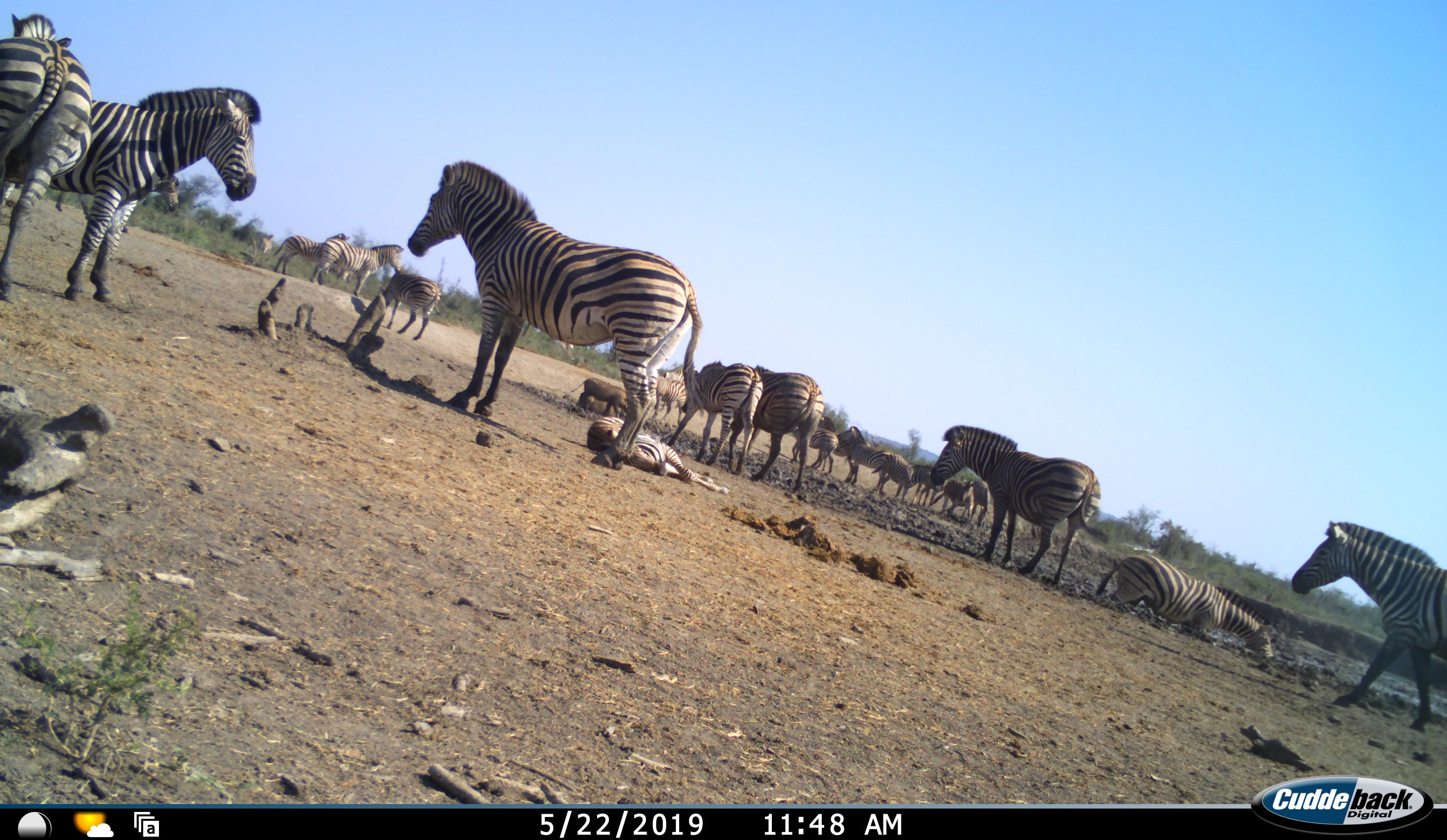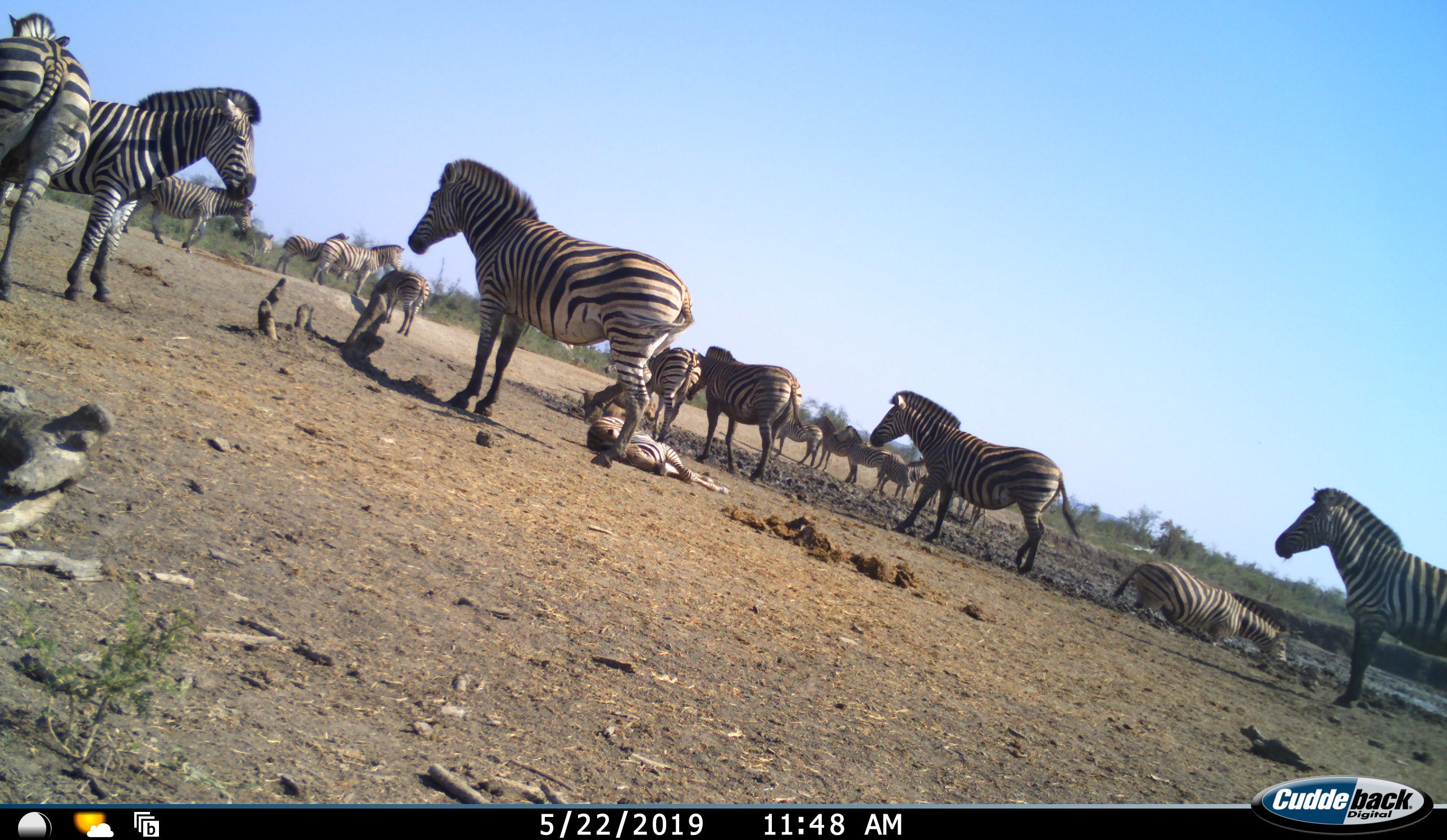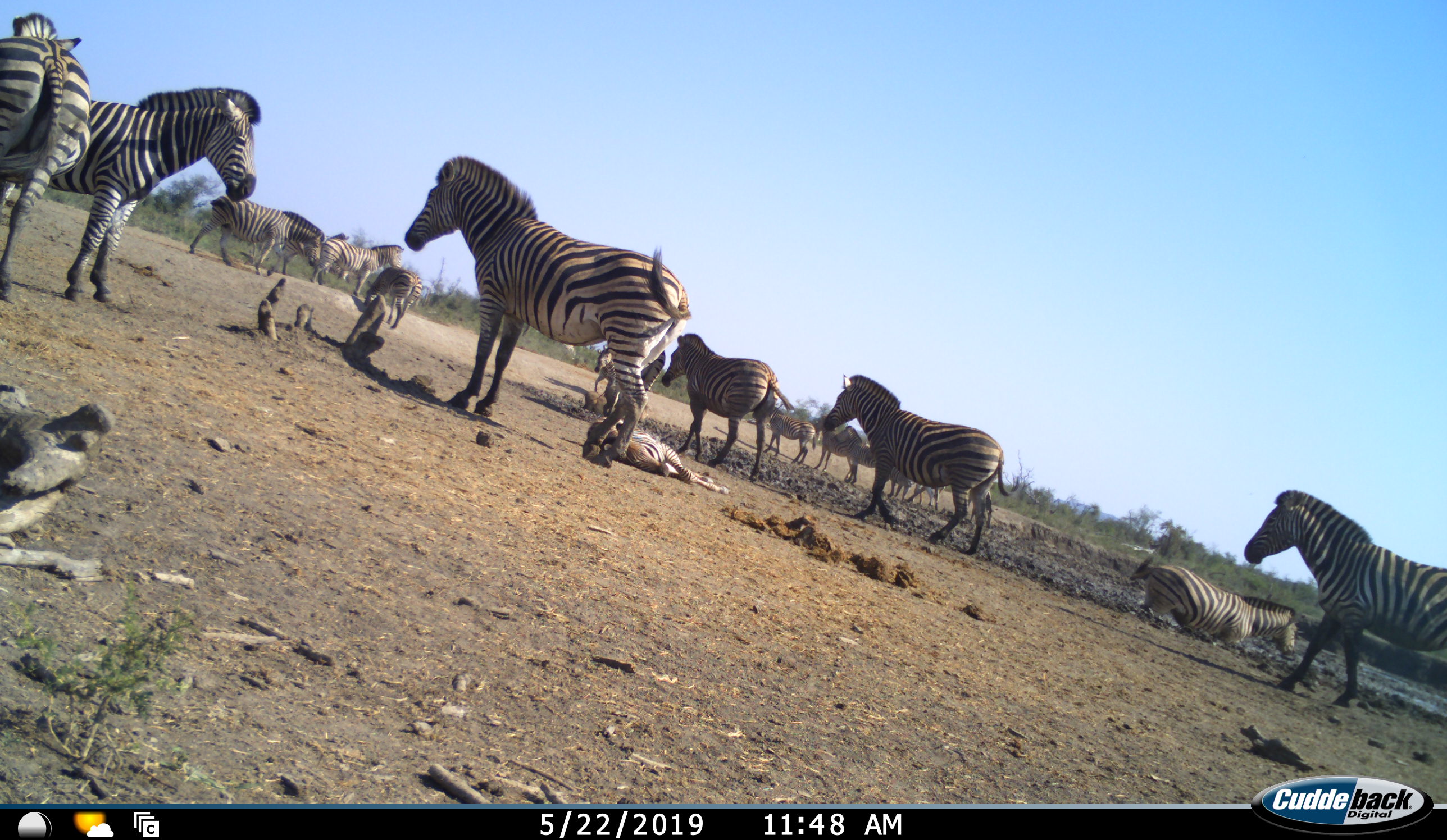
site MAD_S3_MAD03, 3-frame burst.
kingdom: Animalia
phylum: Chordata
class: Mammalia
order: Perissodactyla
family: Equidae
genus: Equus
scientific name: Equus quagga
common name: plains zebra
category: zebraplains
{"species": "zebraplains (plains zebra) (Equus quagga)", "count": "11-50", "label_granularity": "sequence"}